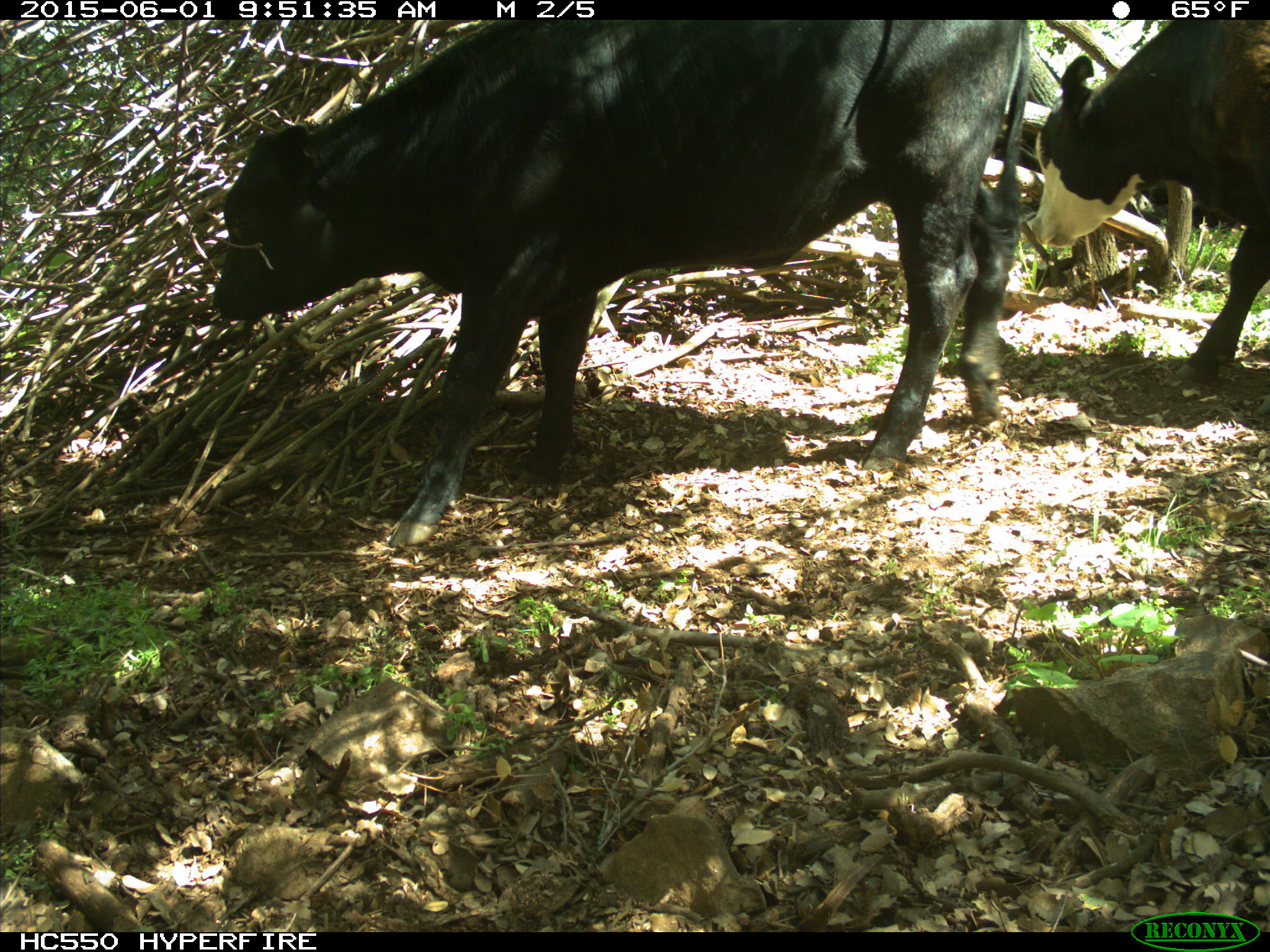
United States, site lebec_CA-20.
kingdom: Animalia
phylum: Chordata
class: Mammalia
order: Artiodactyla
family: Bovidae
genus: Bos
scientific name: Bos taurus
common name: domestic cow